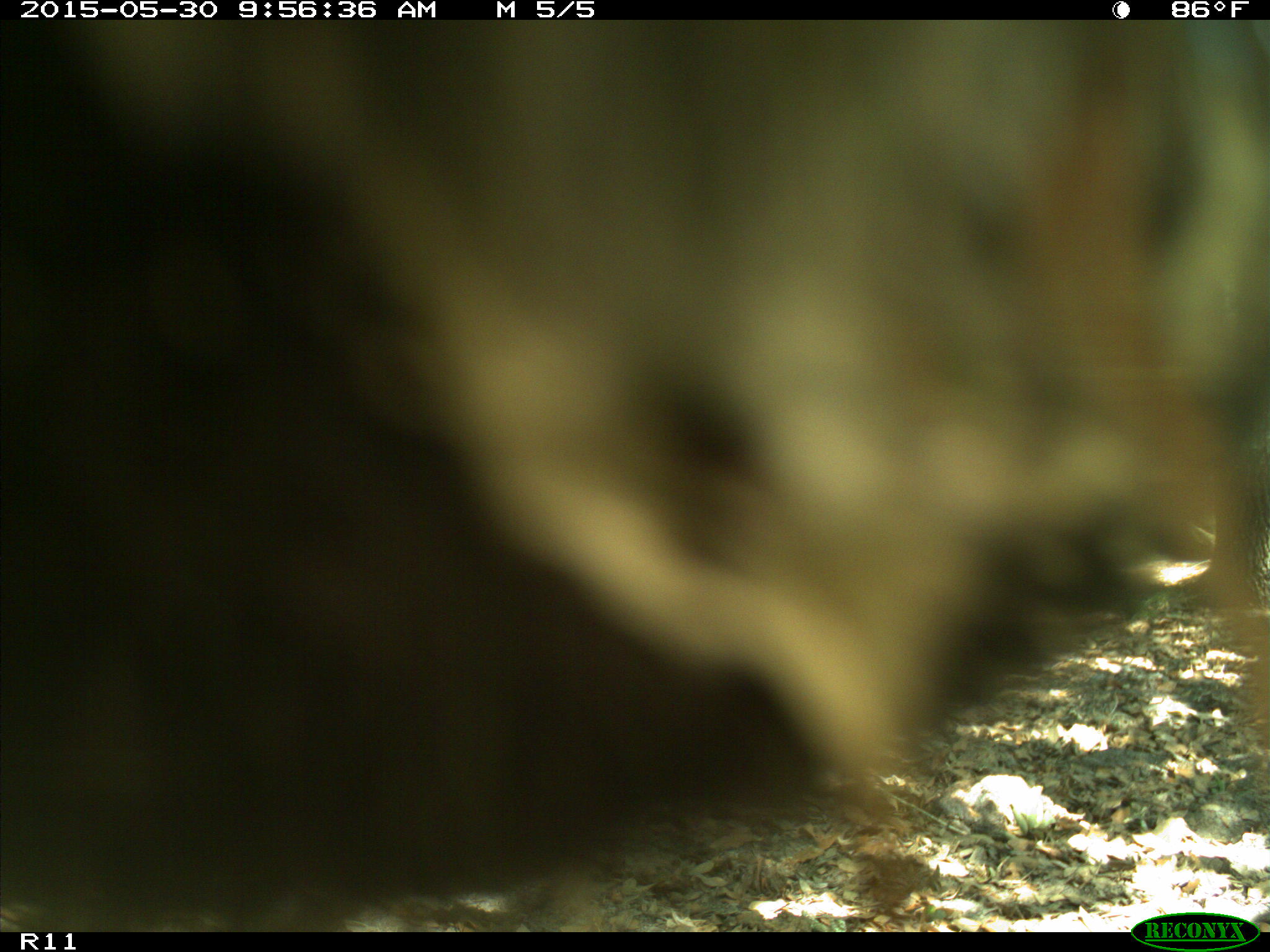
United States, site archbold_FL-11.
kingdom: Animalia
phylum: Chordata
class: Mammalia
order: Artiodactyla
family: Bovidae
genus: Bos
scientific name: Bos taurus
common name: domestic cow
Bos taurus (domestic cow).